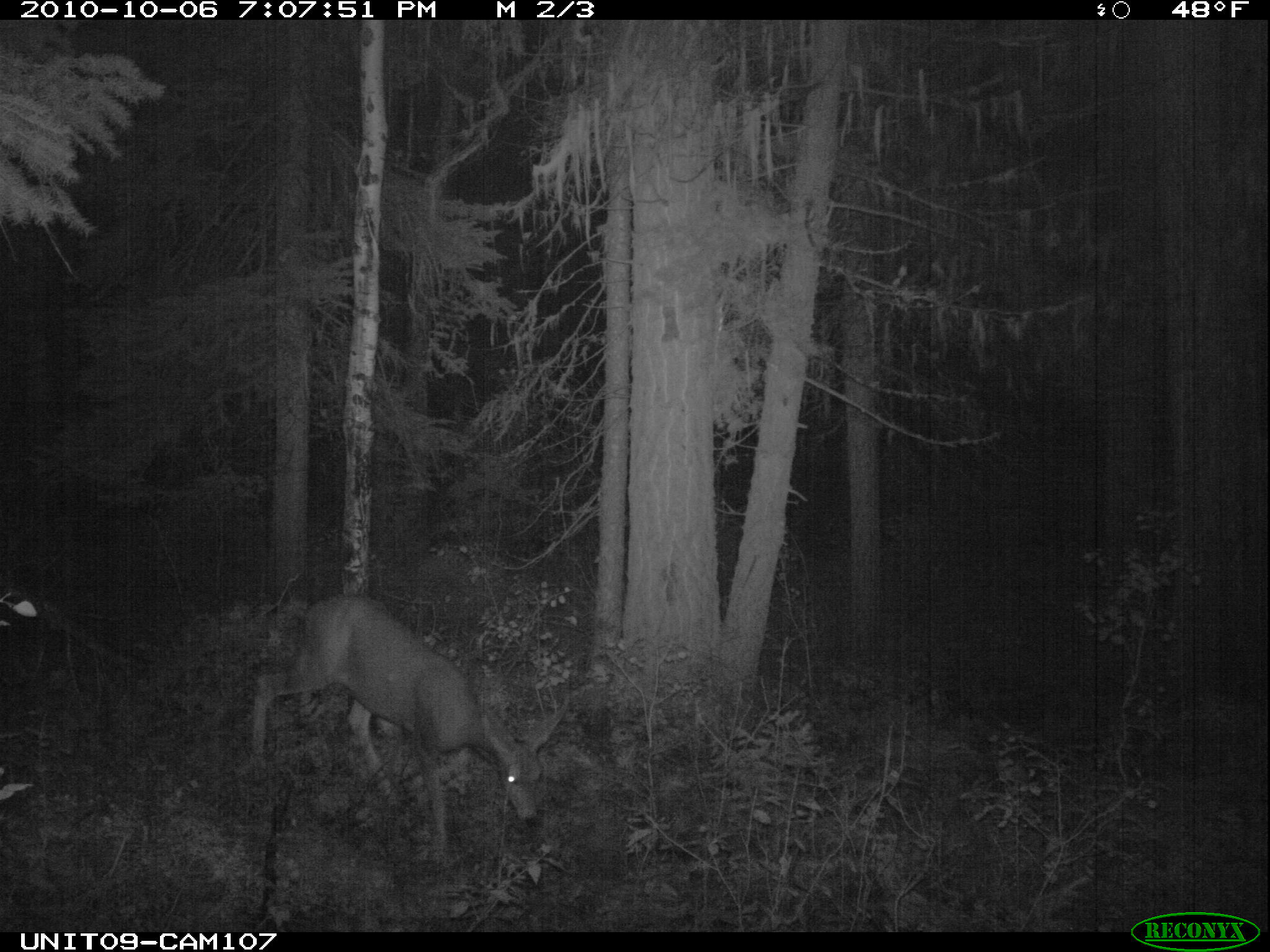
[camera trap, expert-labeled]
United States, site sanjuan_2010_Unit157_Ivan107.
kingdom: Animalia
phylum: Chordata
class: Mammalia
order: Artiodactyla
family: Cervidae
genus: Odocoileus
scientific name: Odocoileus hemionus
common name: mule deer